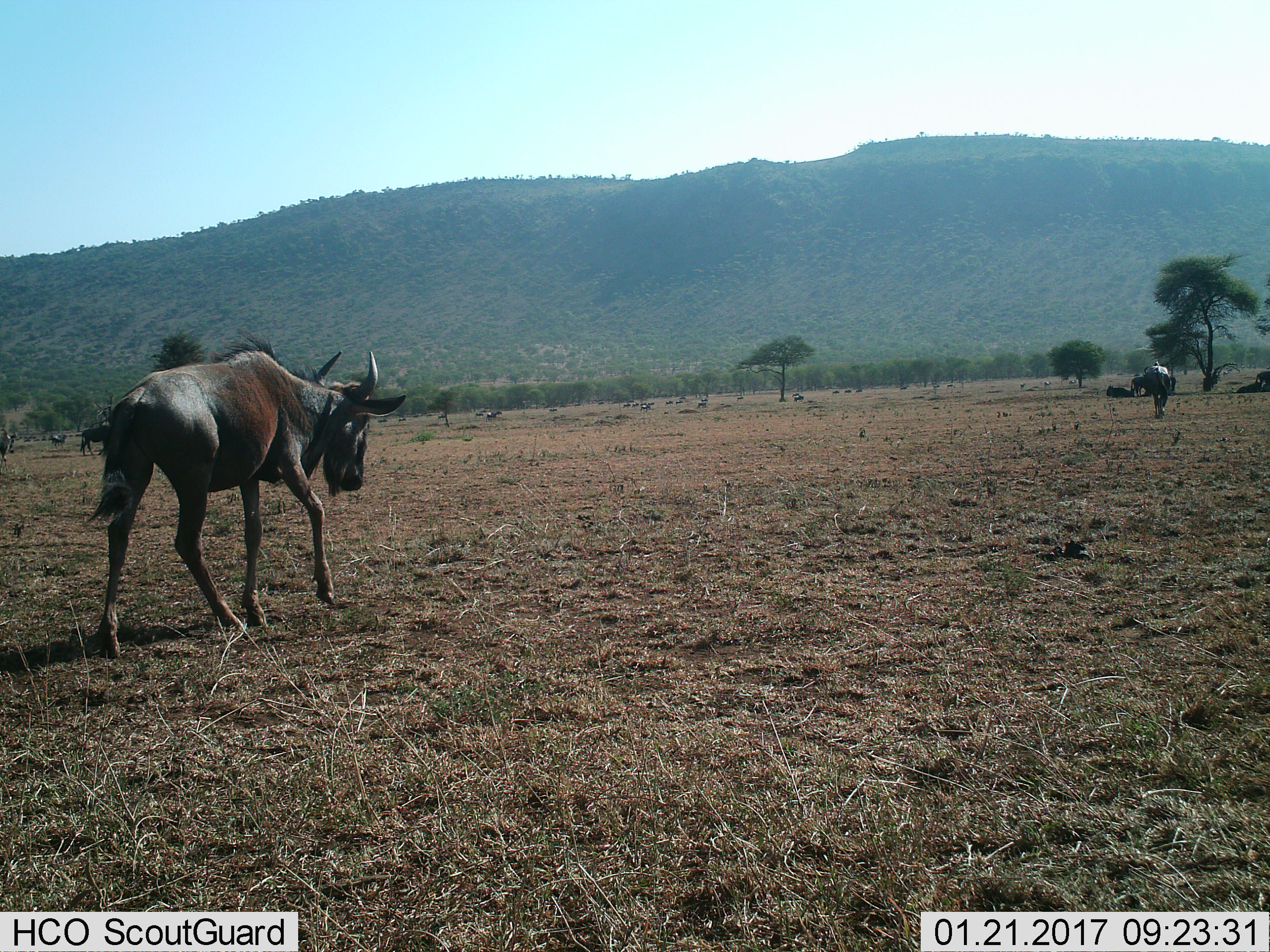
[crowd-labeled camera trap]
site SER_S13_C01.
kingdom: Animalia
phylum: Chordata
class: Mammalia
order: Artiodactyla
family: Bovidae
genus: Connochaetes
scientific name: Connochaetes taurinus taurinus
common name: blue wildebeest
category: wildebeestblue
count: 11-50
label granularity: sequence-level